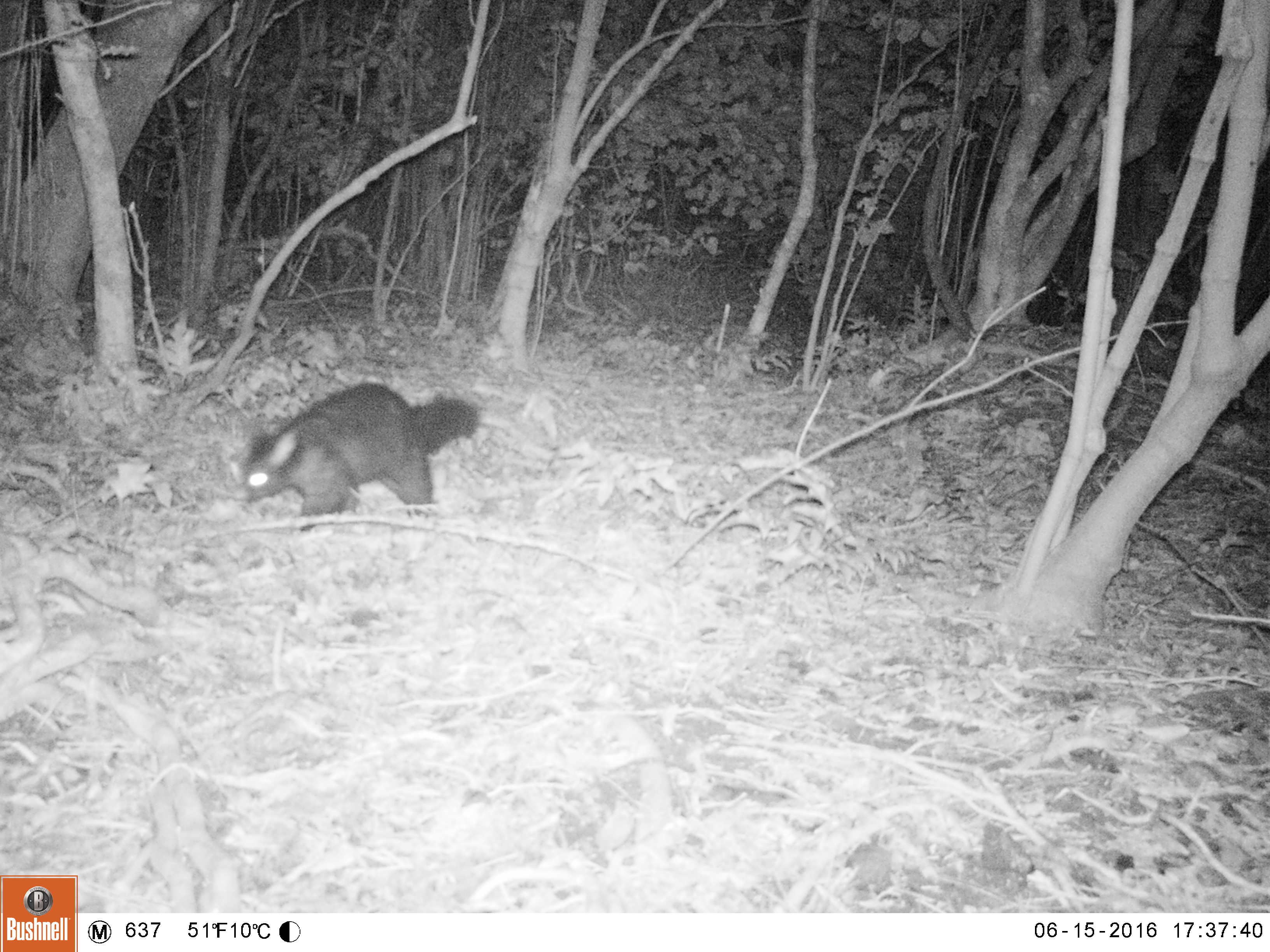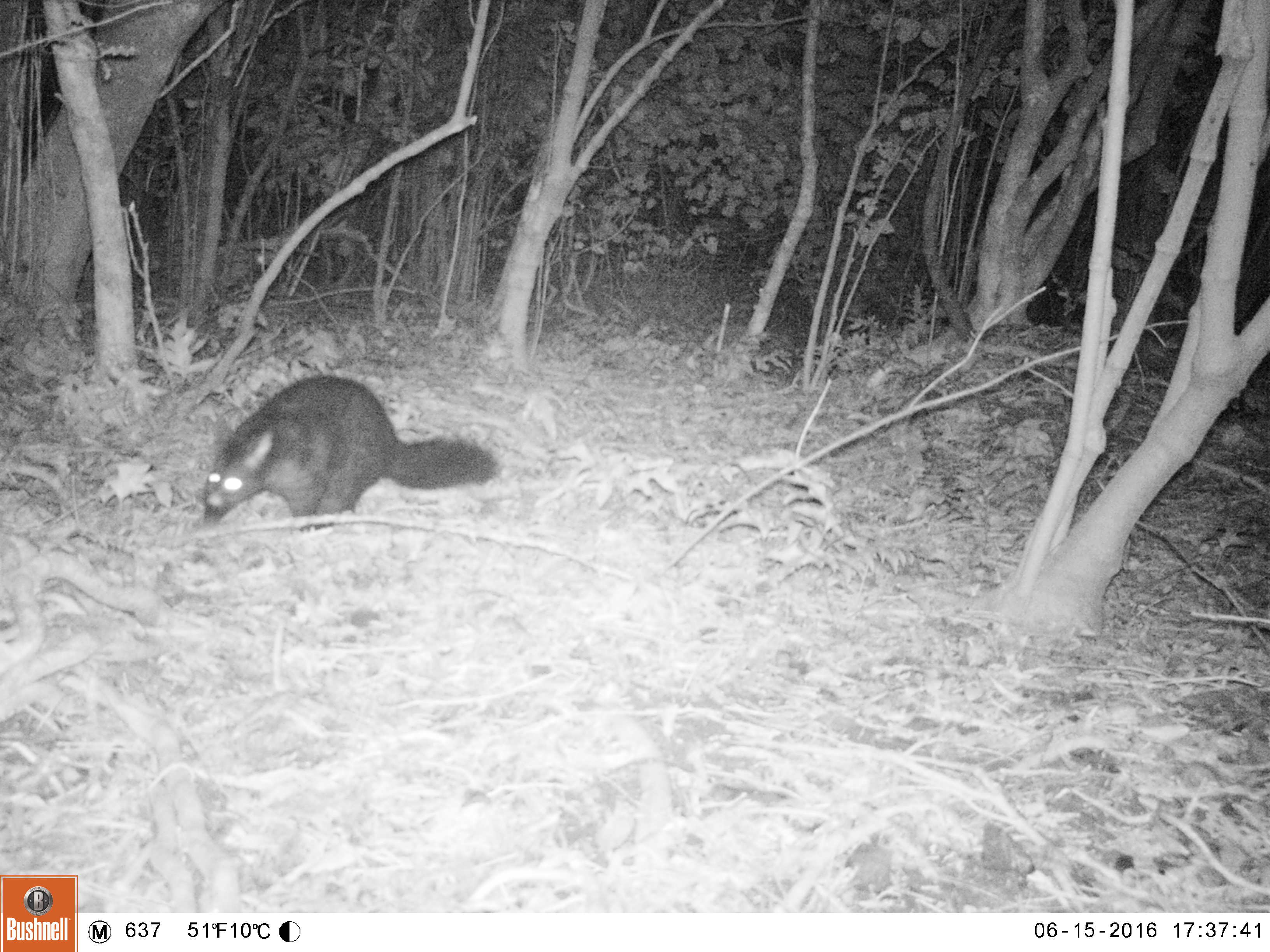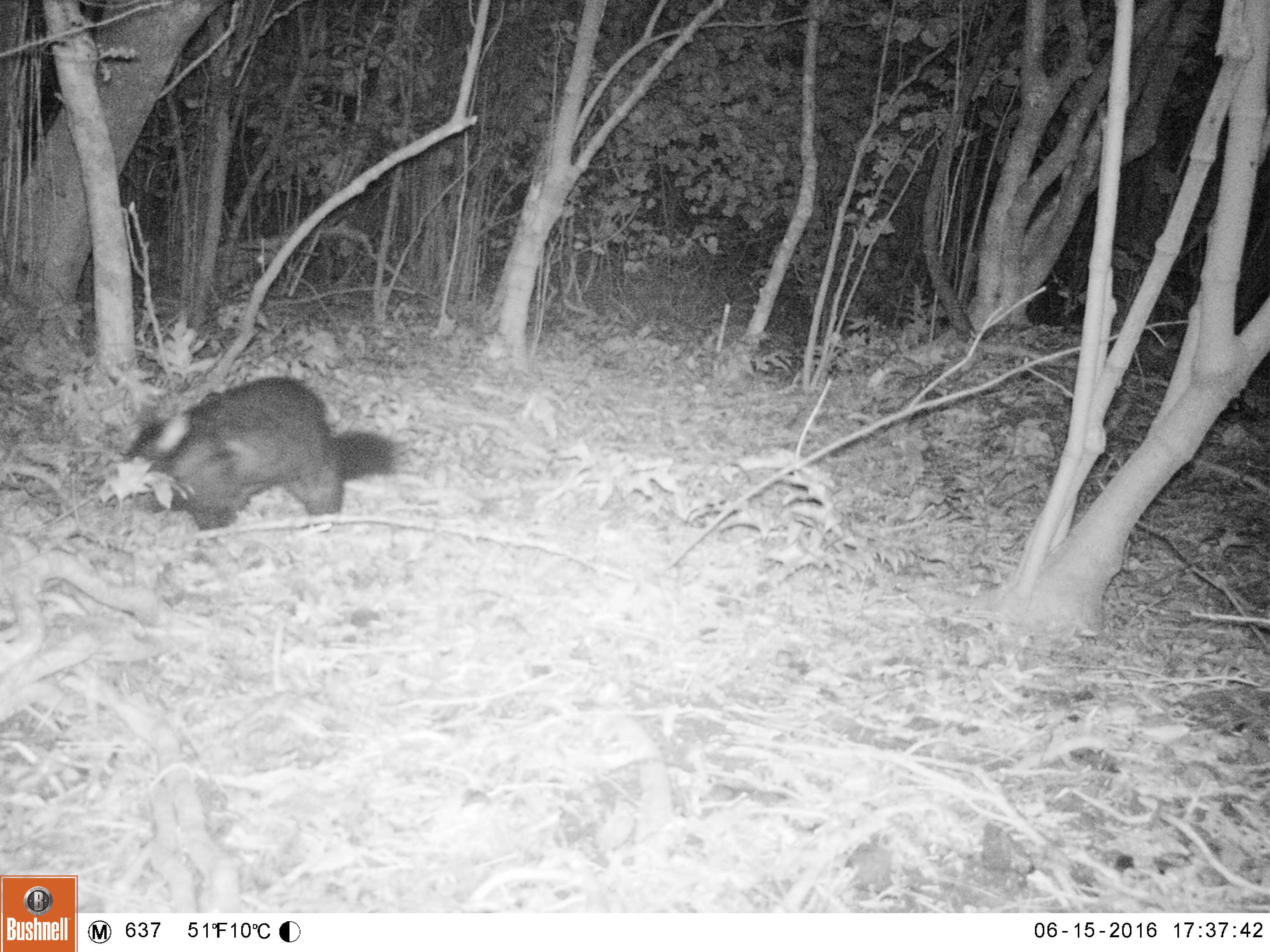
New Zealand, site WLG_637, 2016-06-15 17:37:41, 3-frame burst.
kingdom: Animalia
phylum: Chordata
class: Mammalia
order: Diprotodontia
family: Phalangeridae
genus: Trichosurus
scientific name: Trichosurus vulpecula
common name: common brushtail possum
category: possum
Possum (common brushtail possum) (Trichosurus vulpecula).